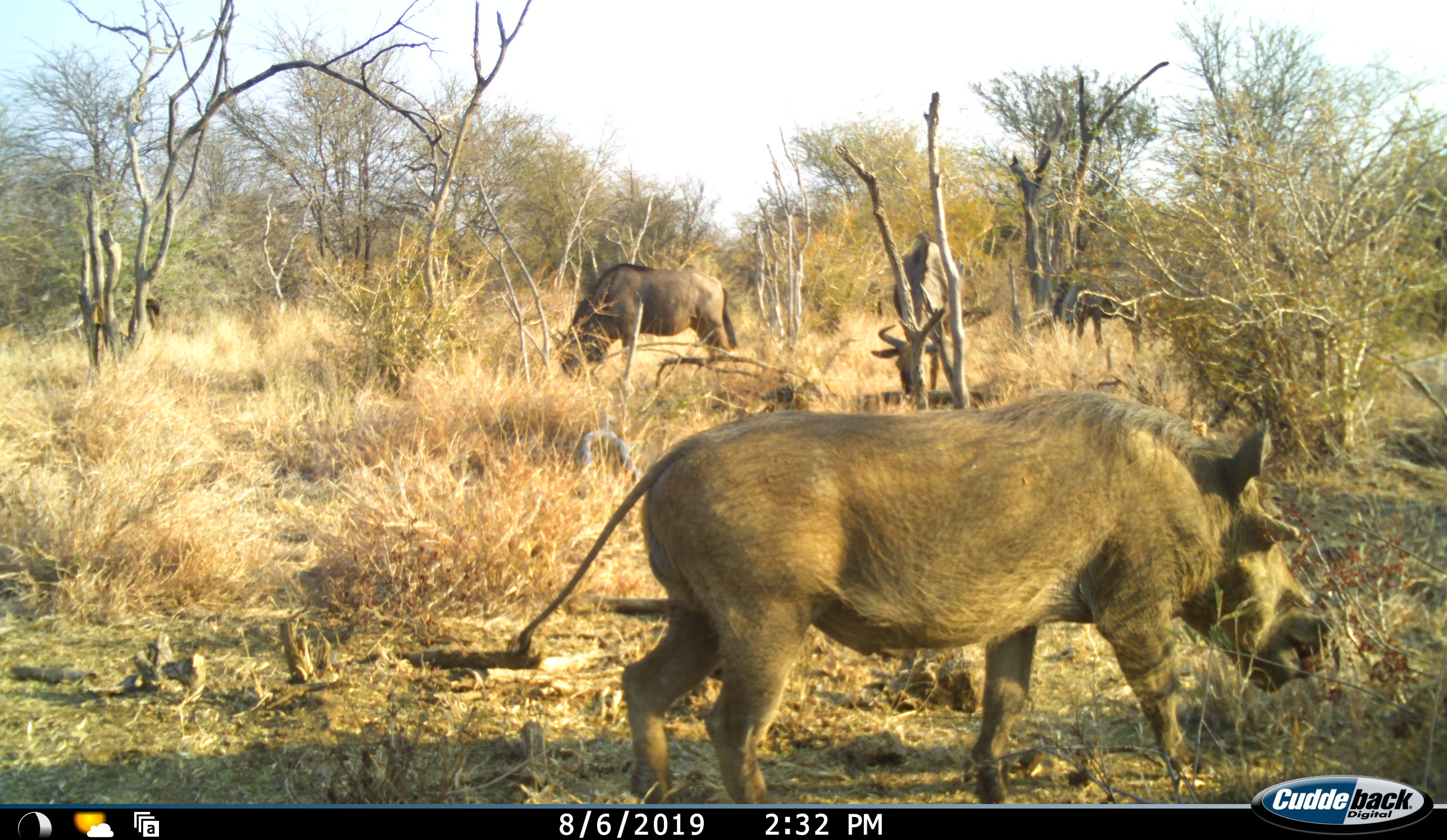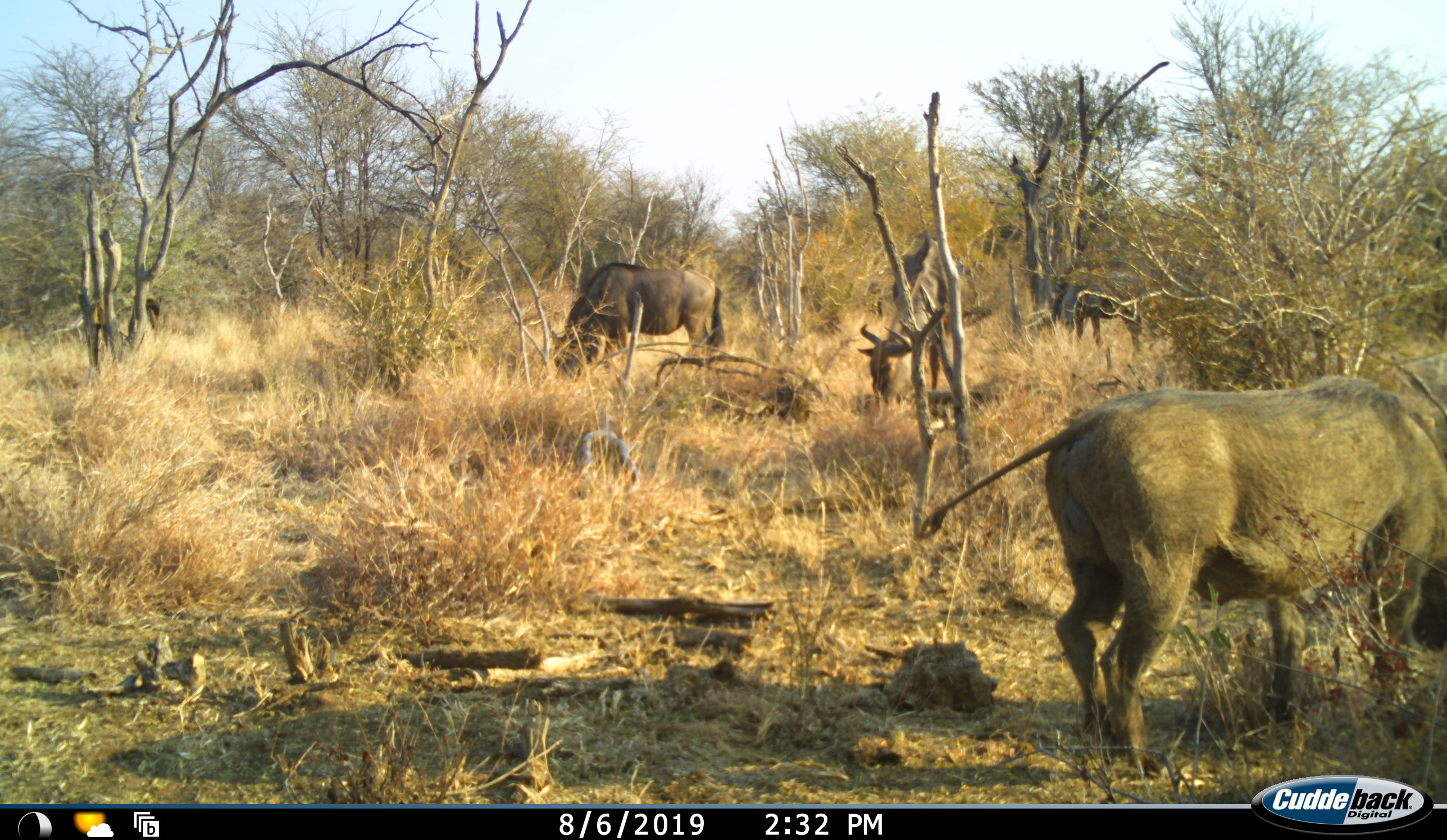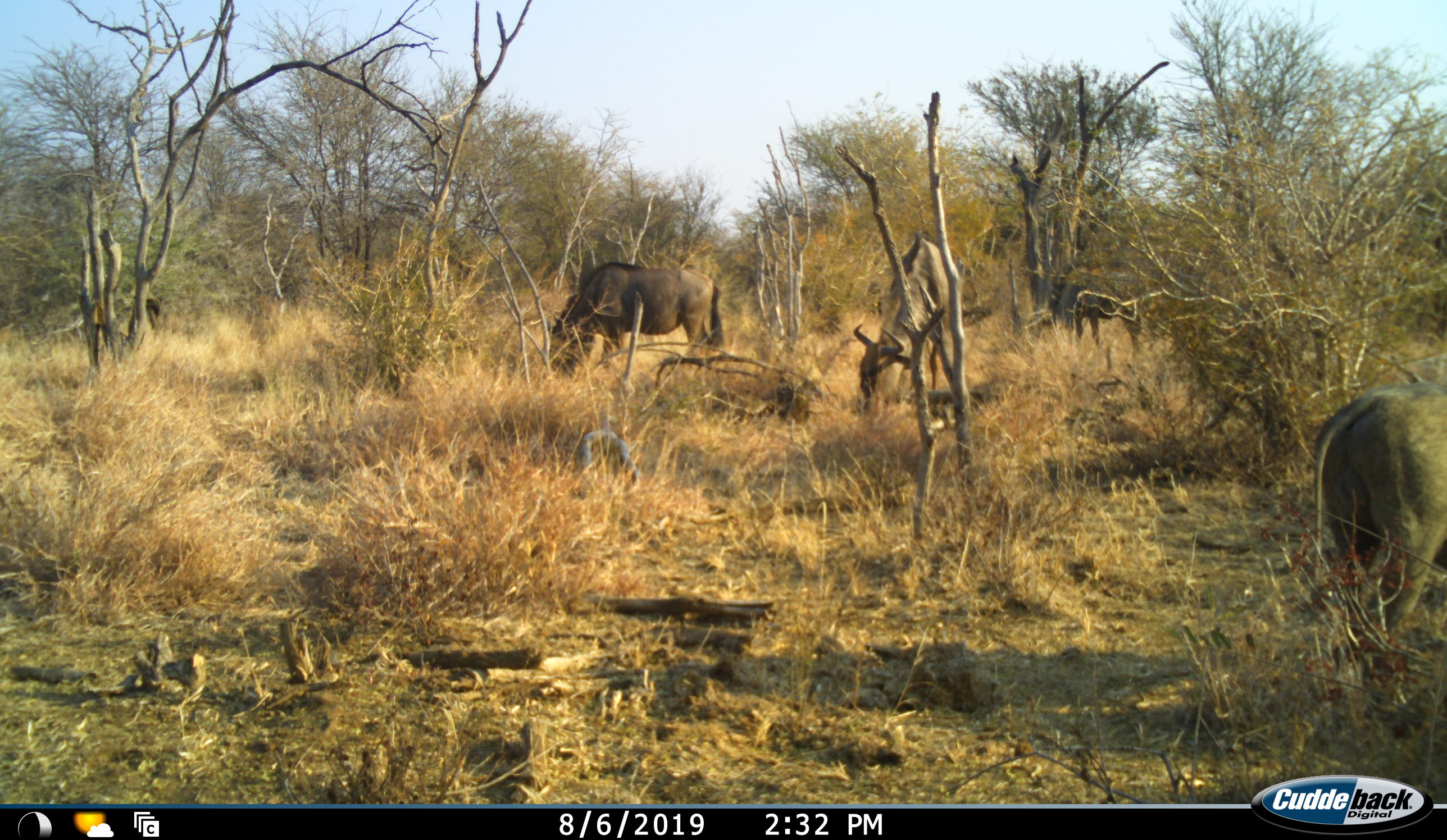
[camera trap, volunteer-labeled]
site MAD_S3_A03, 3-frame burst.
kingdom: Animalia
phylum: Chordata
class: Mammalia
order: Artiodactyla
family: Suidae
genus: Phacochoerus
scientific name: Phacochoerus africanus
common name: warthog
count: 1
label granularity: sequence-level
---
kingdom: Animalia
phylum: Chordata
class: Mammalia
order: Artiodactyla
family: Bovidae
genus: Connochaetes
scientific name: Connochaetes taurinus taurinus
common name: blue wildebeest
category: wildebeestblue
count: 2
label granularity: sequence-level